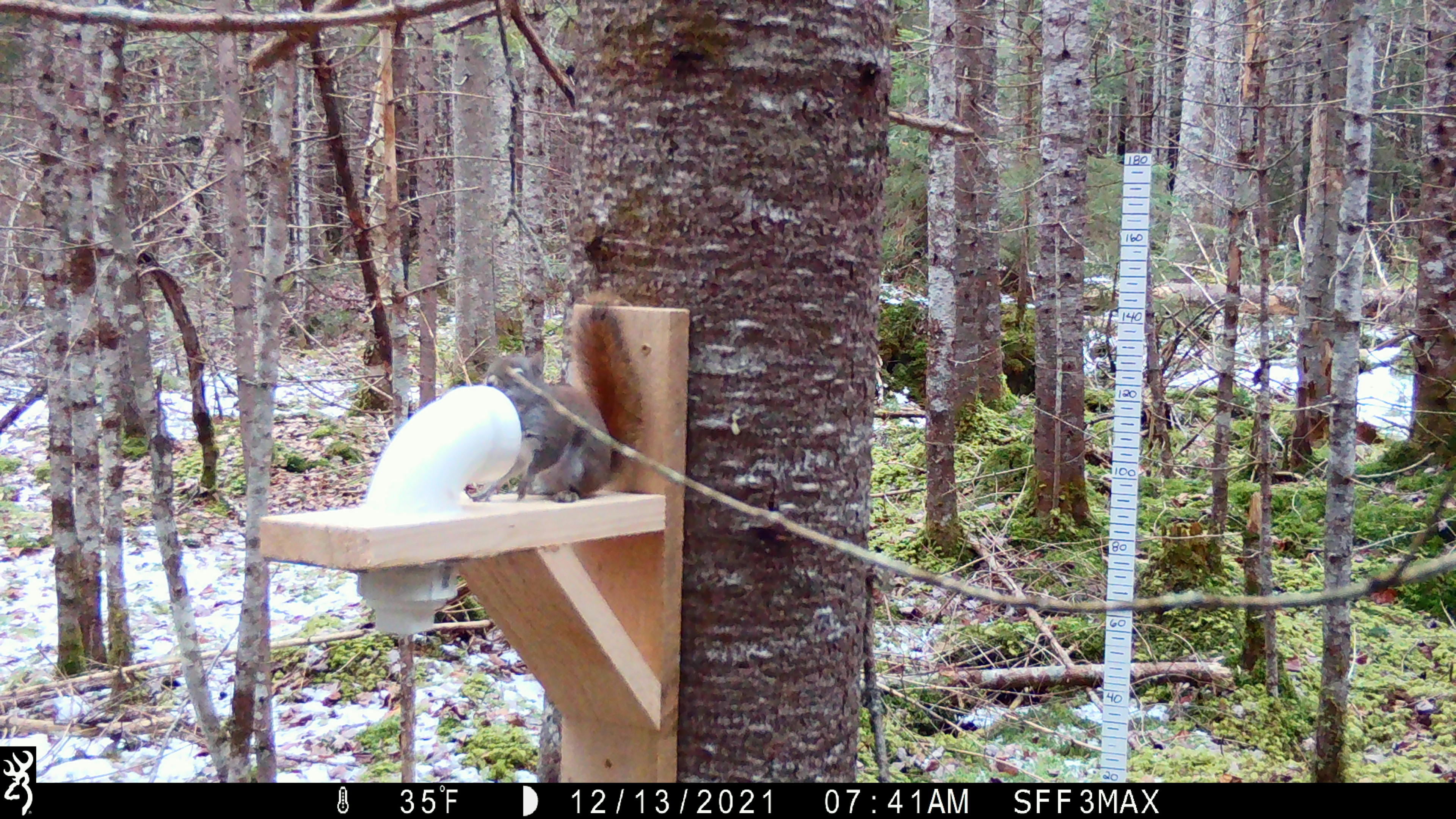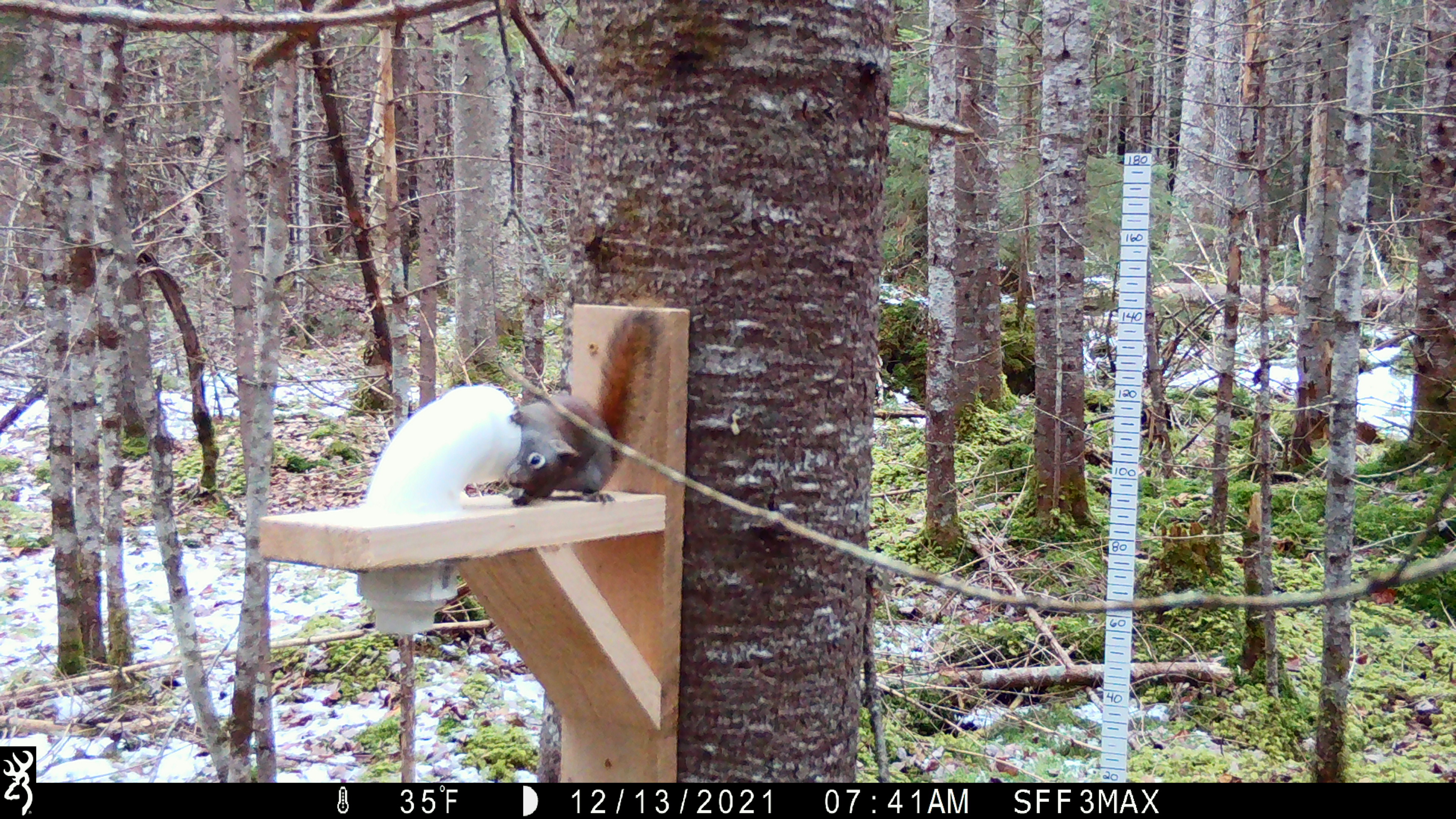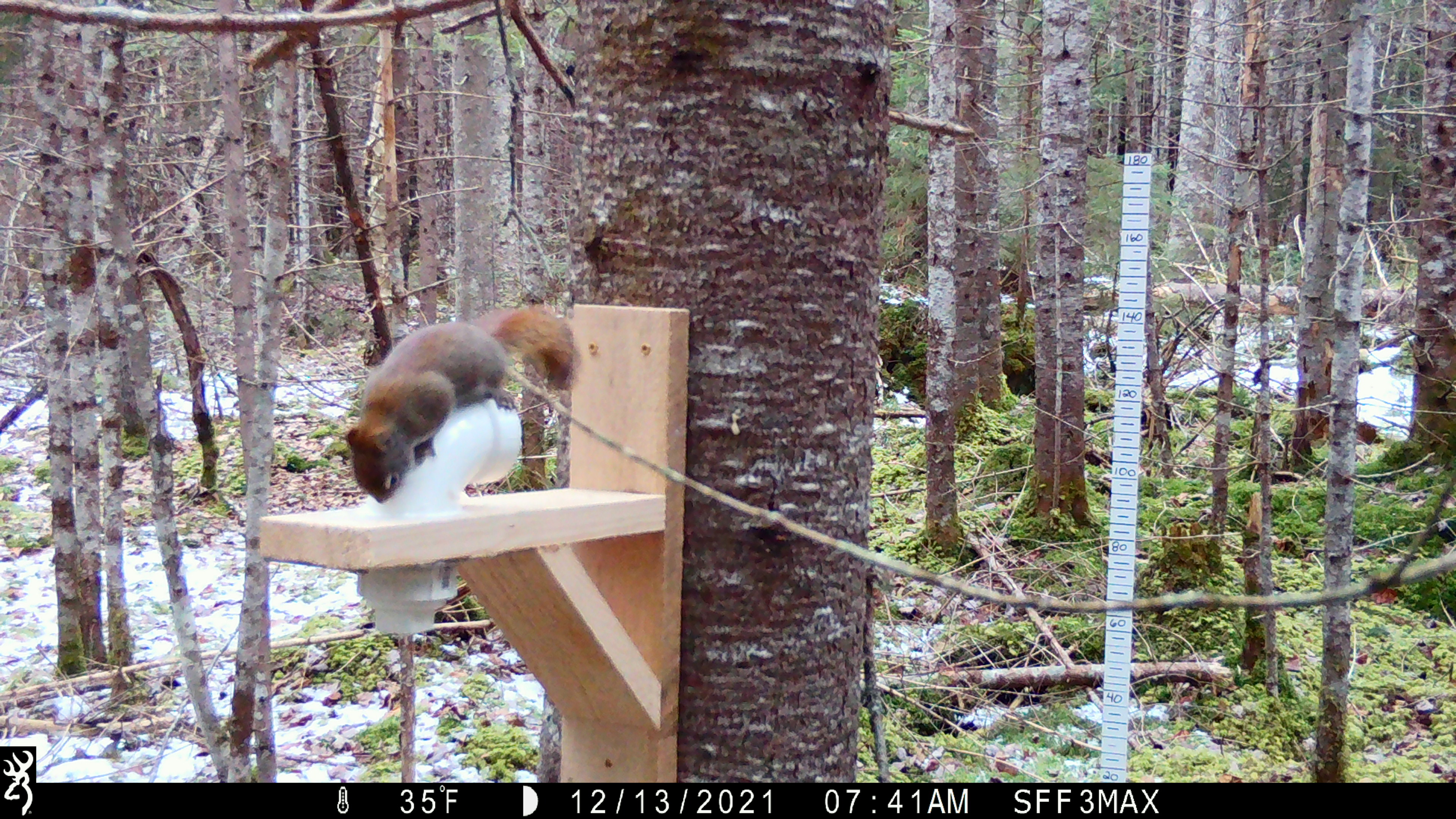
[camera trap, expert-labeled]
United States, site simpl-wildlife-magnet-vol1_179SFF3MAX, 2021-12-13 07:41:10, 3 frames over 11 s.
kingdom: Animalia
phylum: Chordata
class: Mammalia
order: Rodentia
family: Sciuridae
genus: Tamiasciurus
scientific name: Tamiasciurus hudsonicus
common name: red squirrel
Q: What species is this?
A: Red squirrel (Tamiasciurus hudsonicus).